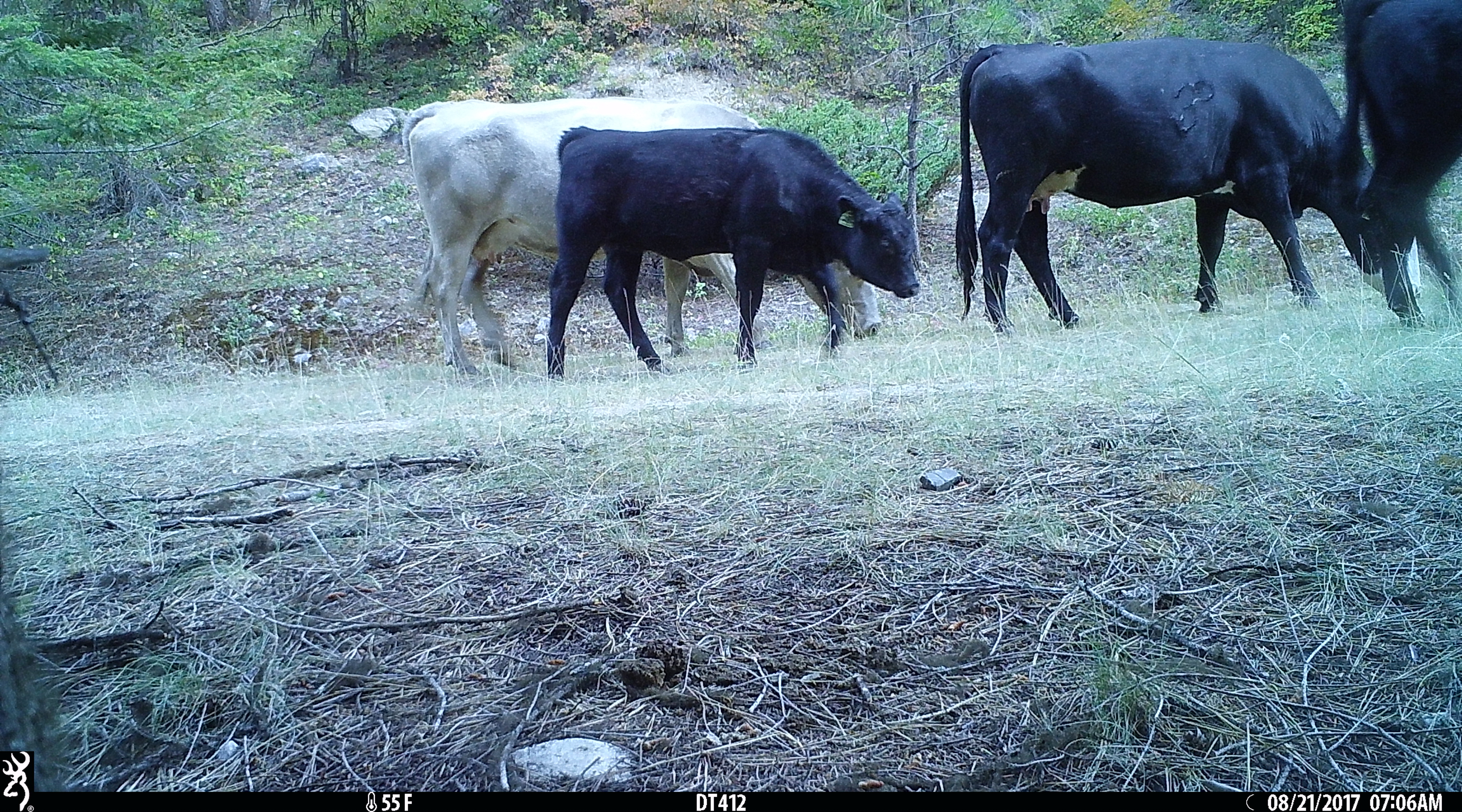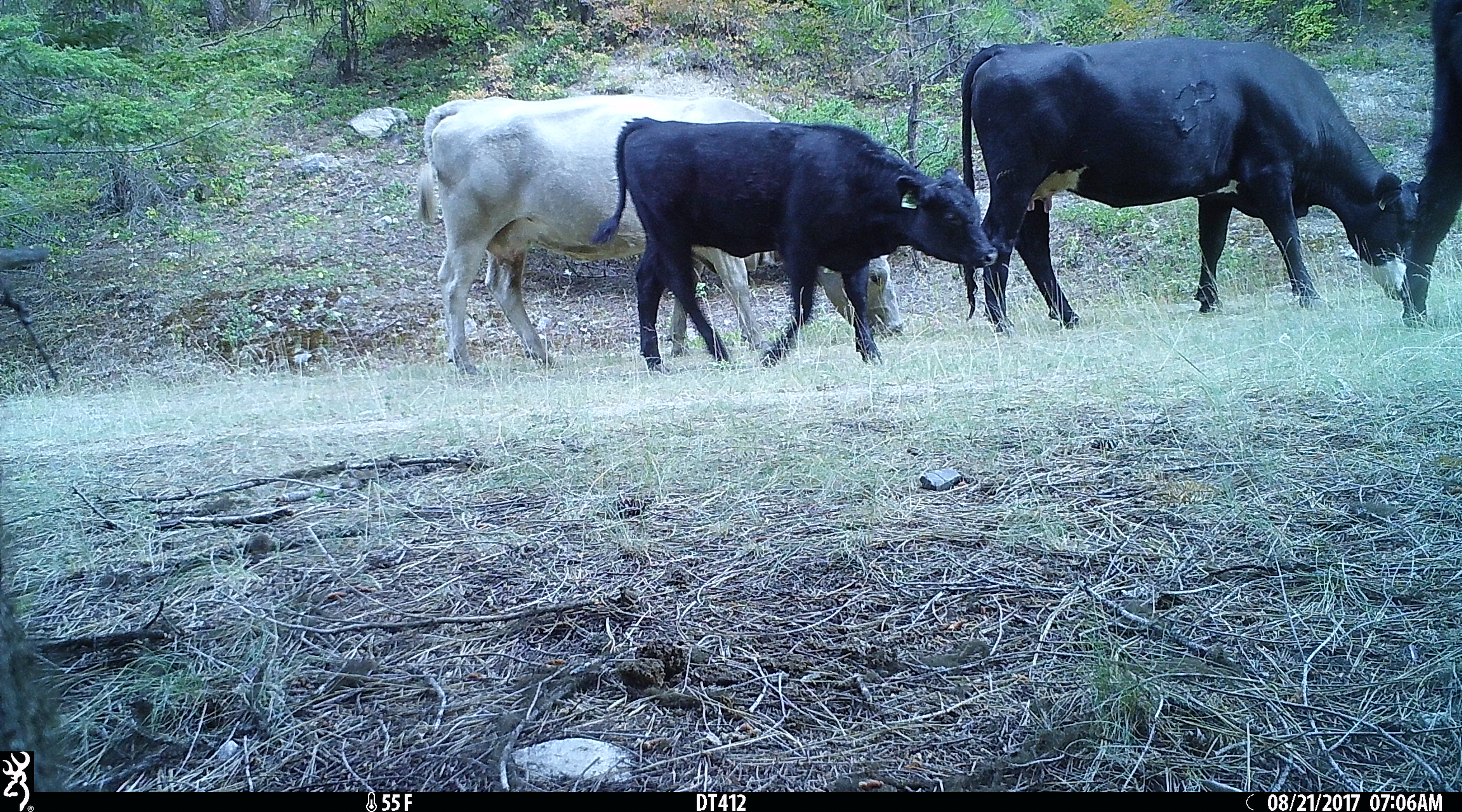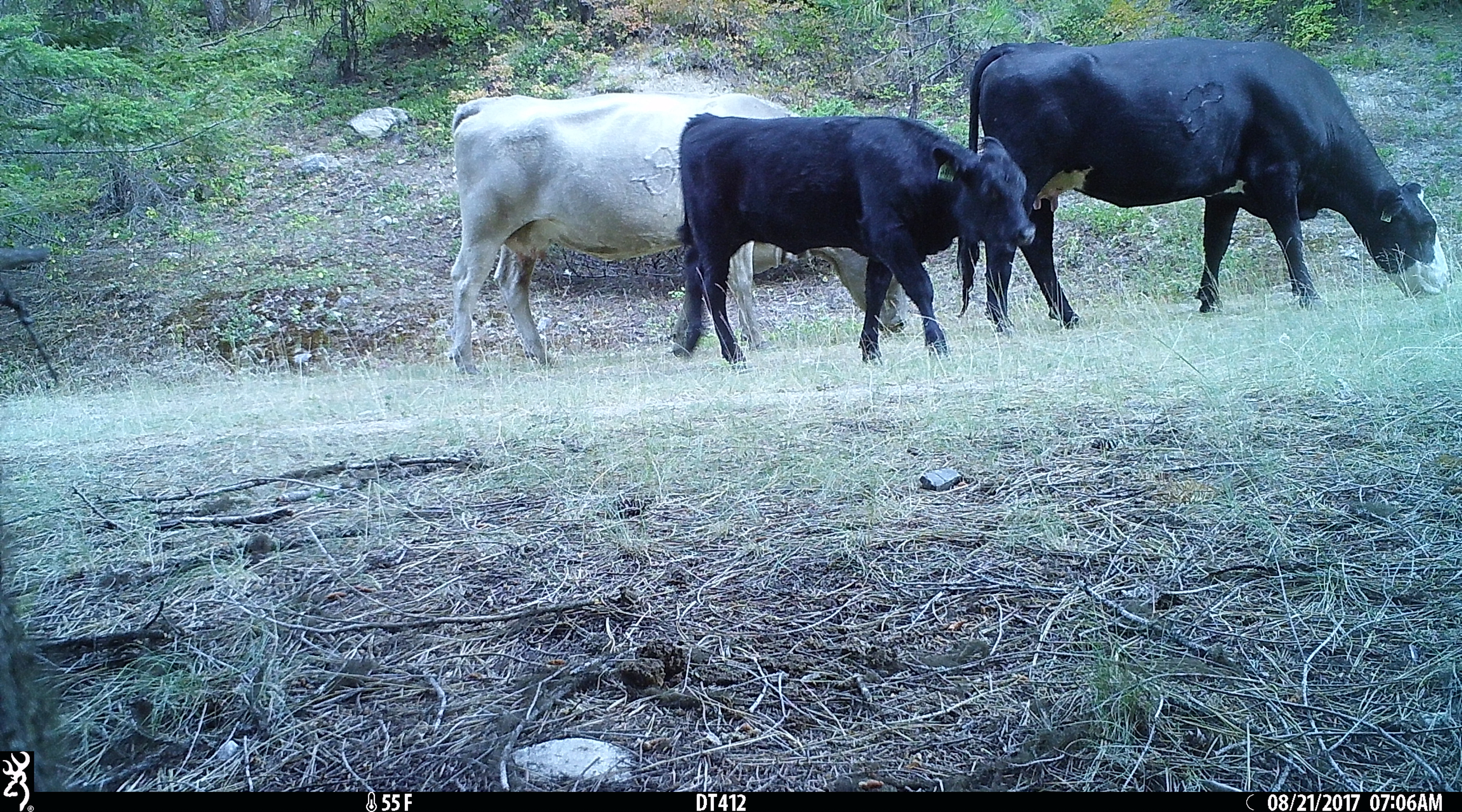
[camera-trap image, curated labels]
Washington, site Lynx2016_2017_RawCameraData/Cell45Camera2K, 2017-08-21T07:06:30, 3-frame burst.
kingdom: Animalia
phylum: Chordata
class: Mammalia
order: Artiodactyla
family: Bovidae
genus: Bos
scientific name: Bos taurus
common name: domestic cattle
Domestic cattle (Bos taurus). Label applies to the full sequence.